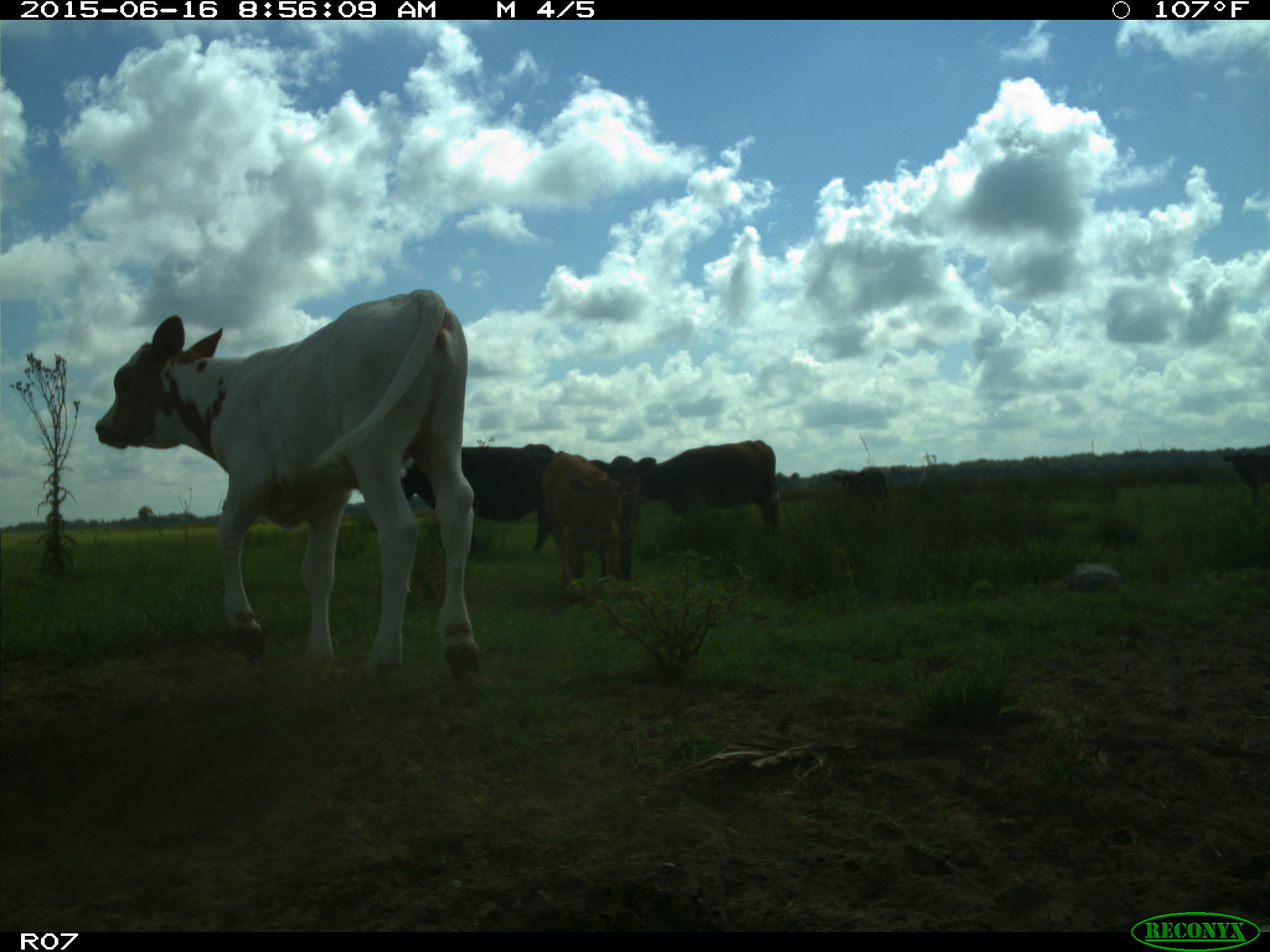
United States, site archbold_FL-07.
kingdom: Animalia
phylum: Chordata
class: Mammalia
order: Artiodactyla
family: Bovidae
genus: Bos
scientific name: Bos taurus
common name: domestic cow